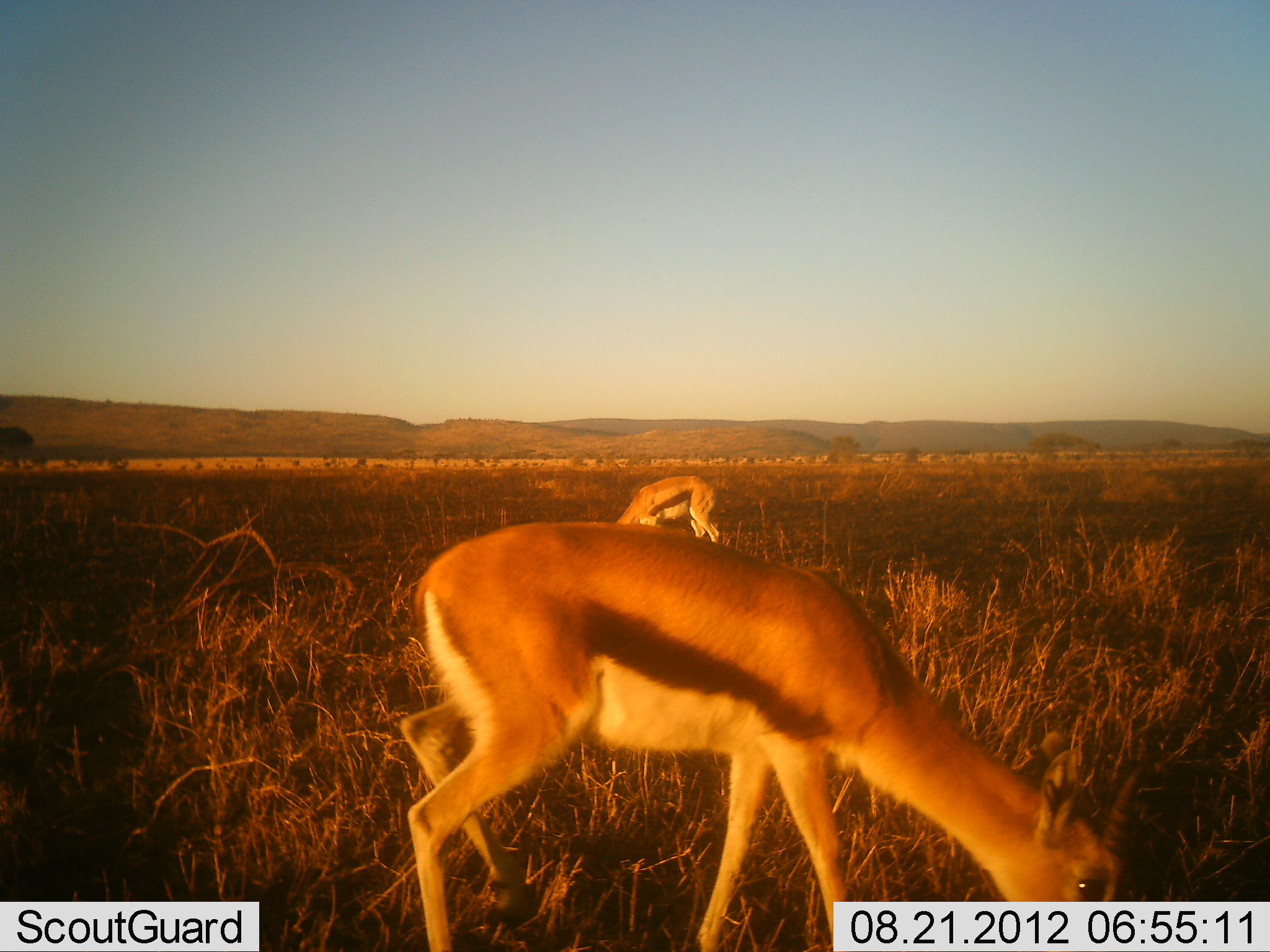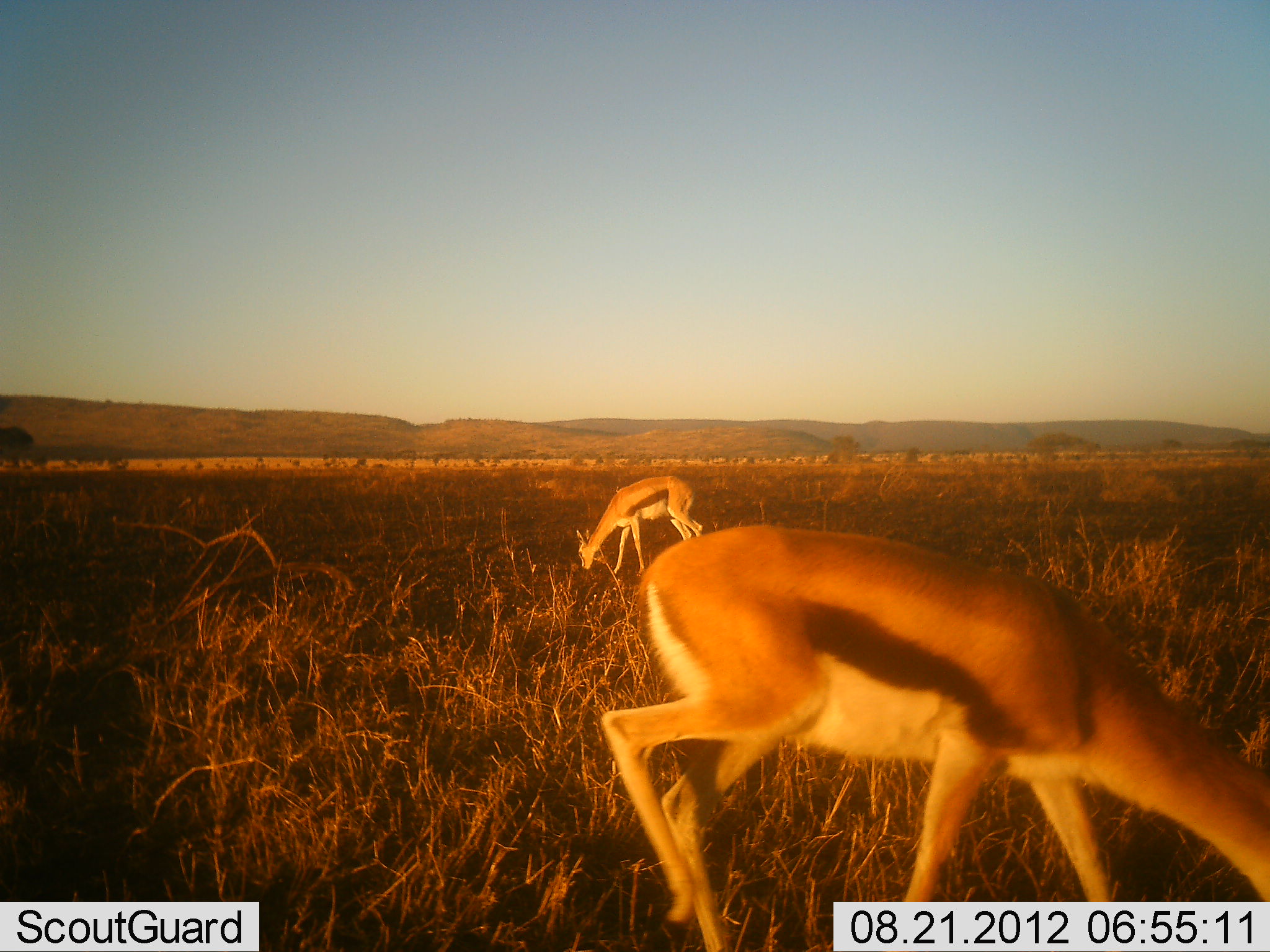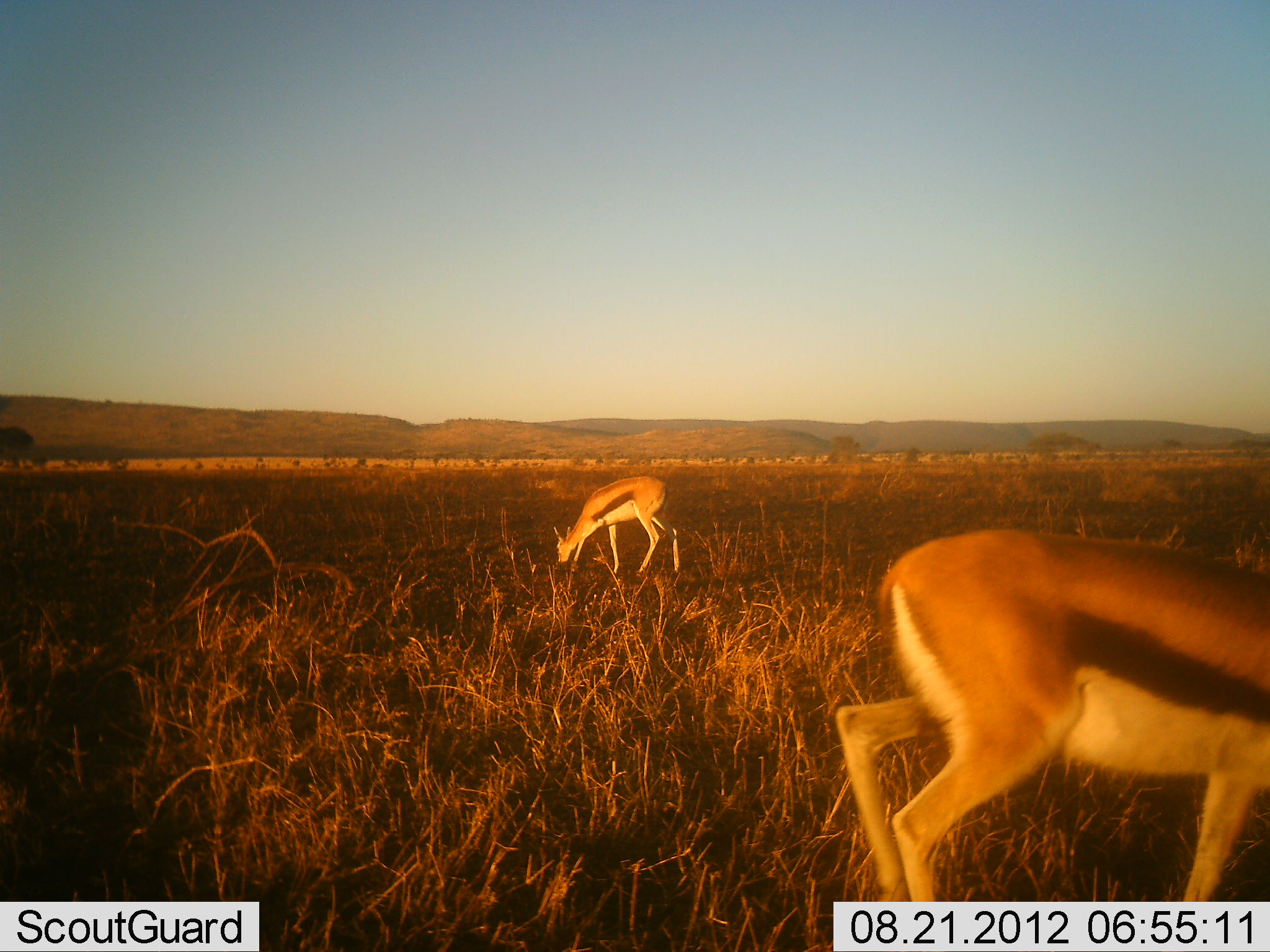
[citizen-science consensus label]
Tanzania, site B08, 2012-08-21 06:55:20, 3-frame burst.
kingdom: Animalia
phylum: Chordata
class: Mammalia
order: Artiodactyla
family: Bovidae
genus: Eudorcas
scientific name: Eudorcas thomsonii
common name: thomson's gazelle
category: gazellethomsons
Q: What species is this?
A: Gazellethomsons (thomson's gazelle) (Eudorcas thomsonii).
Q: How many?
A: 2.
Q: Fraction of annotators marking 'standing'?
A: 20%.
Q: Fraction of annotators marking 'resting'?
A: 0%.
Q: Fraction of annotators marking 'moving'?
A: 40%.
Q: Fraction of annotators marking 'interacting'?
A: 0%.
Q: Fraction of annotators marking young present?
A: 0%.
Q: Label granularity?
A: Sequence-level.